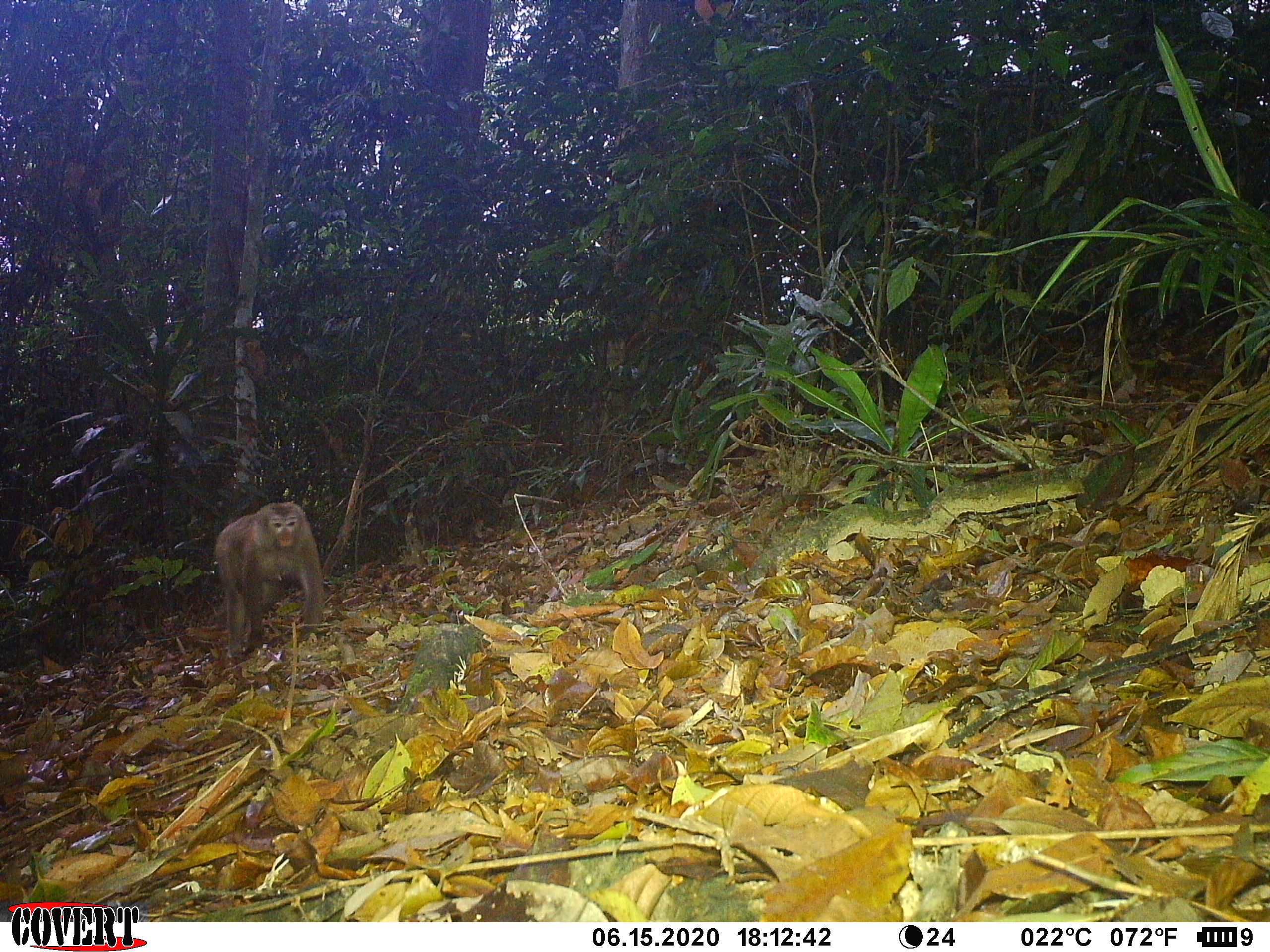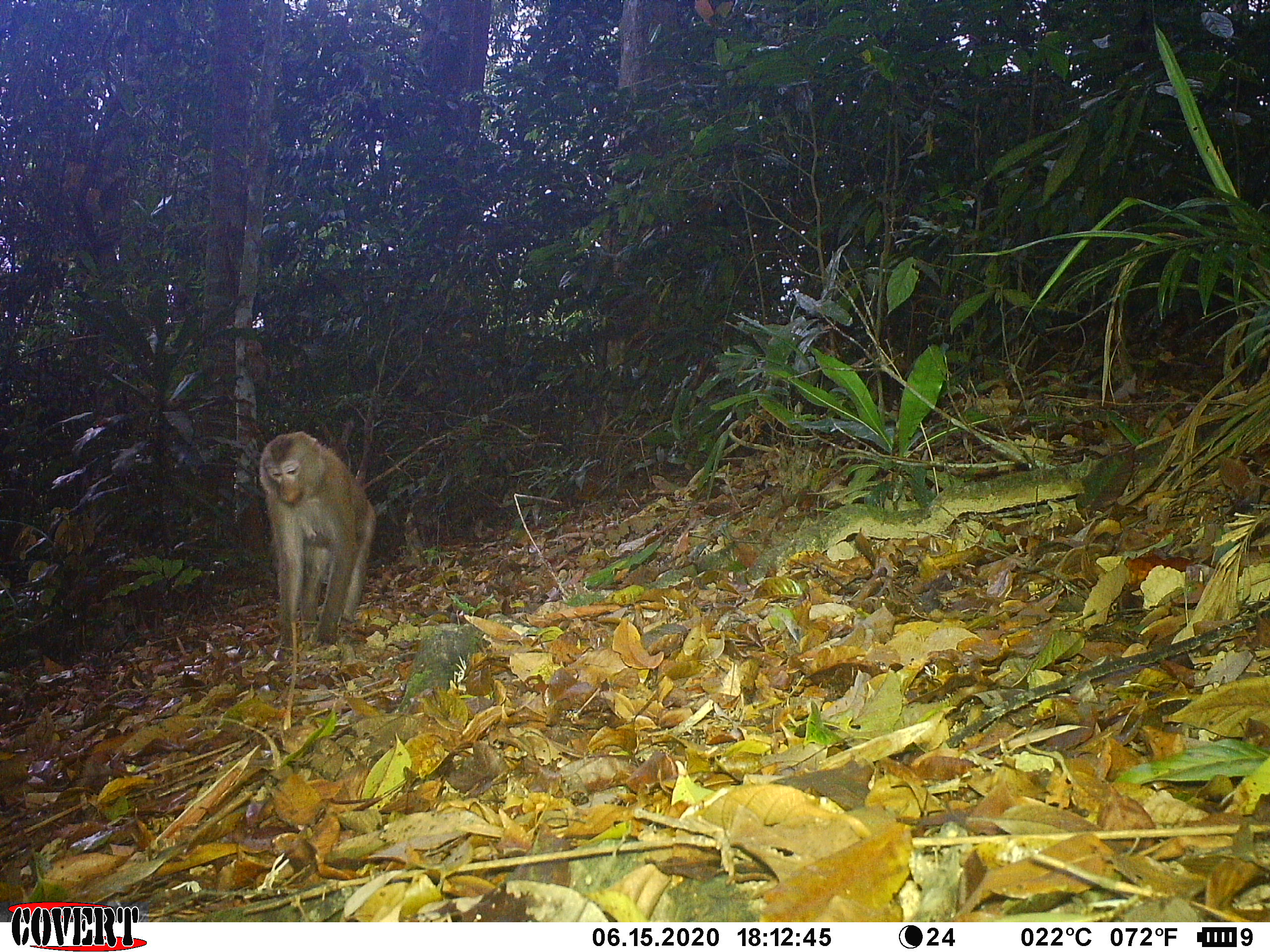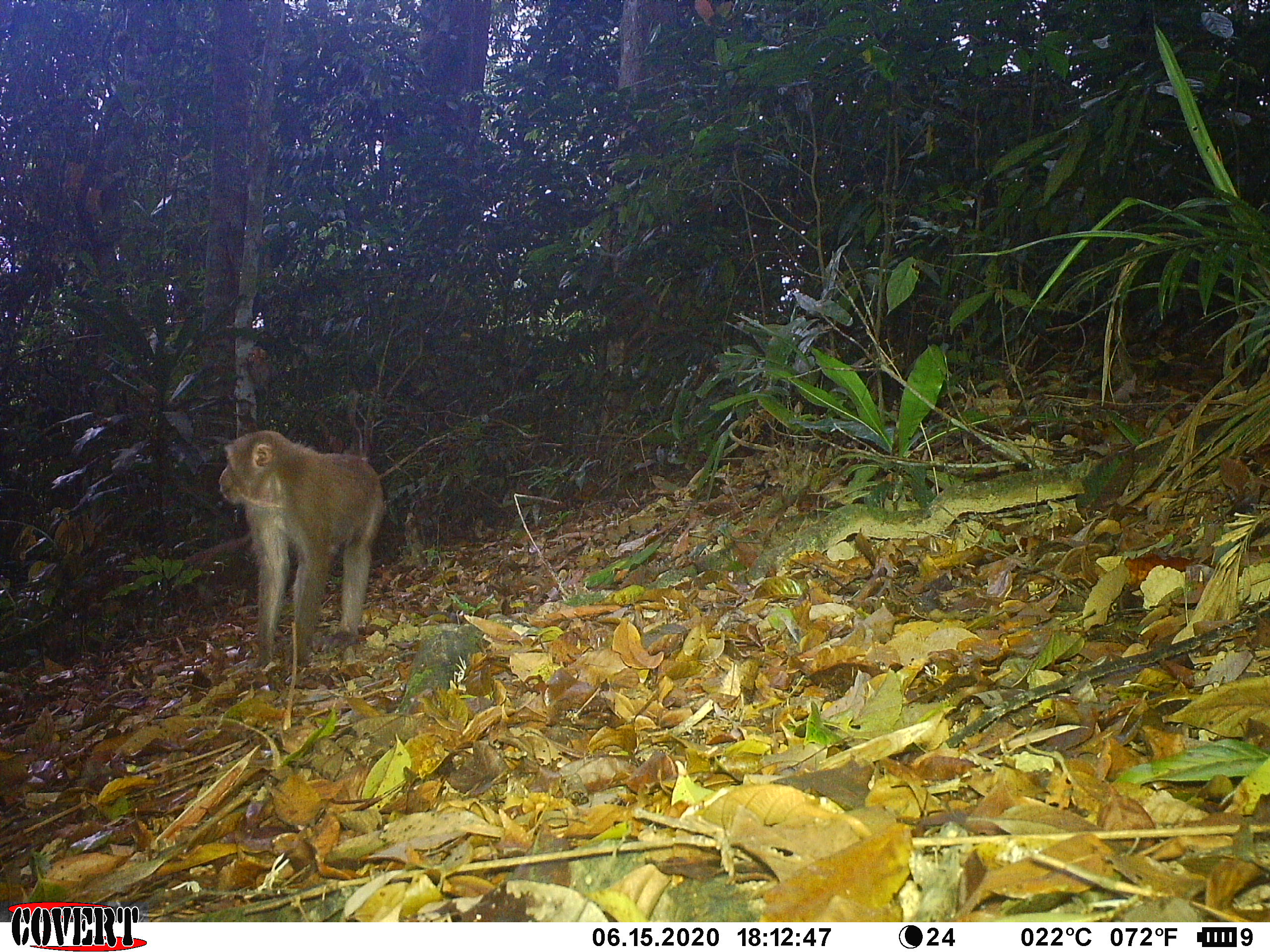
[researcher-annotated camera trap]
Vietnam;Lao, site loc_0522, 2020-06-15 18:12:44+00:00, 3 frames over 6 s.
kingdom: Animalia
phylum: Chordata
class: Mammalia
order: Primates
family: Cercopithecidae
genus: Macaca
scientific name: Macaca nemestrina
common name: pig-tailed macaque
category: pig tailed macaque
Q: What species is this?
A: Pig tailed macaque (pig-tailed macaque) (Macaca nemestrina).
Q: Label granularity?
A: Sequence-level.